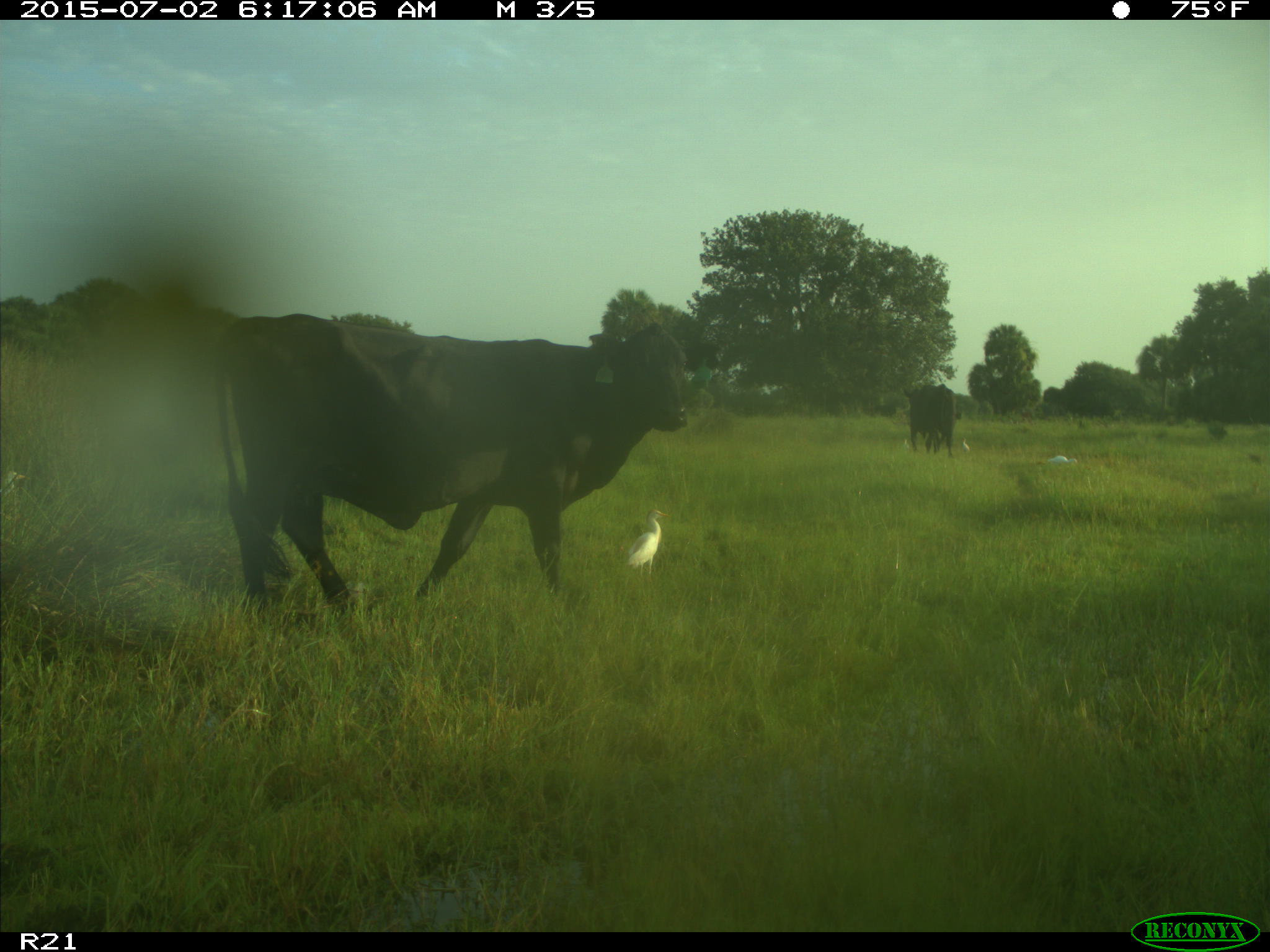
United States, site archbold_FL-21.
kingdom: Animalia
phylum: Chordata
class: Mammalia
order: Artiodactyla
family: Bovidae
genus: Bos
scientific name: Bos taurus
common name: domestic cow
Bos taurus (domestic cow).